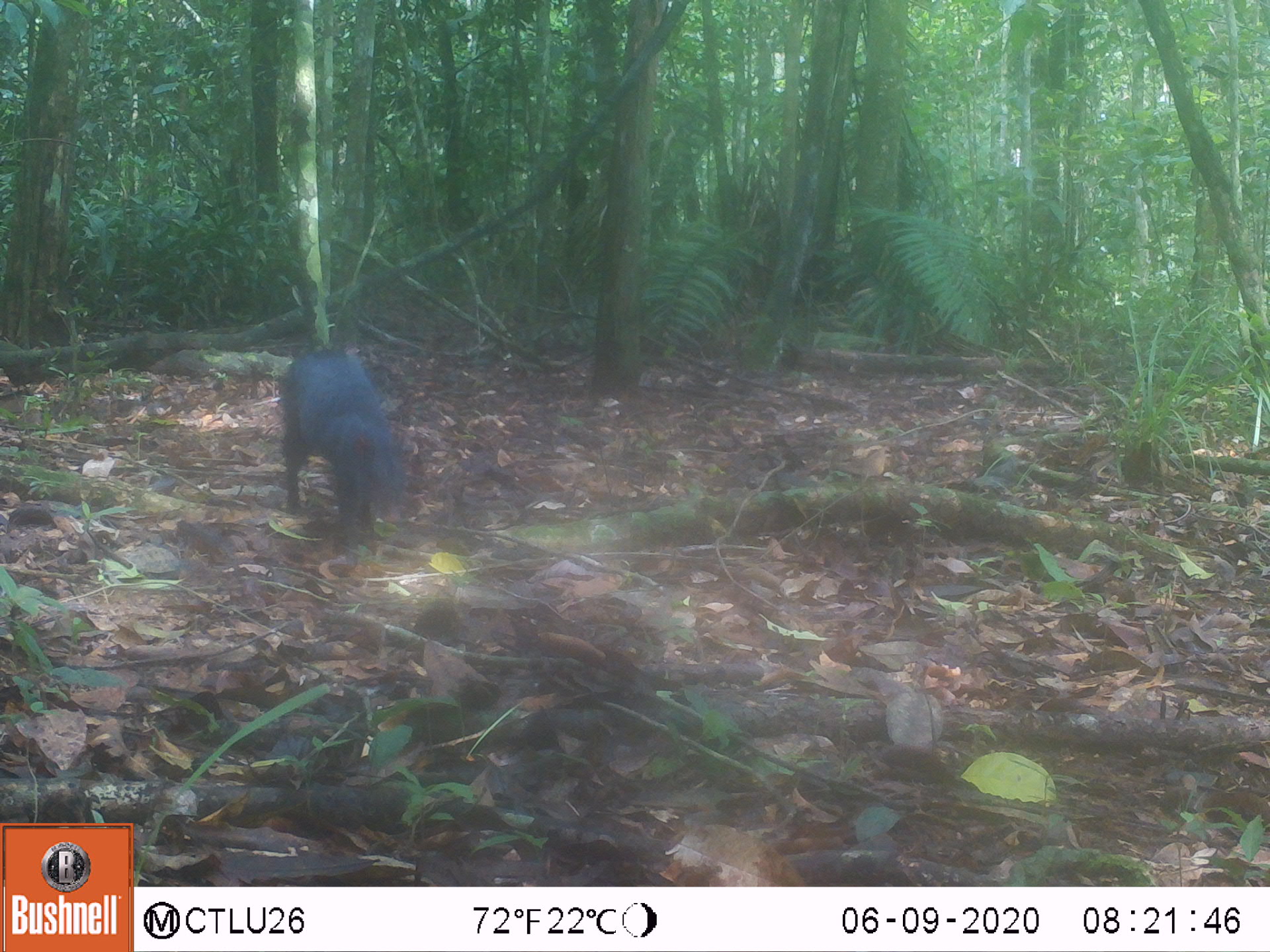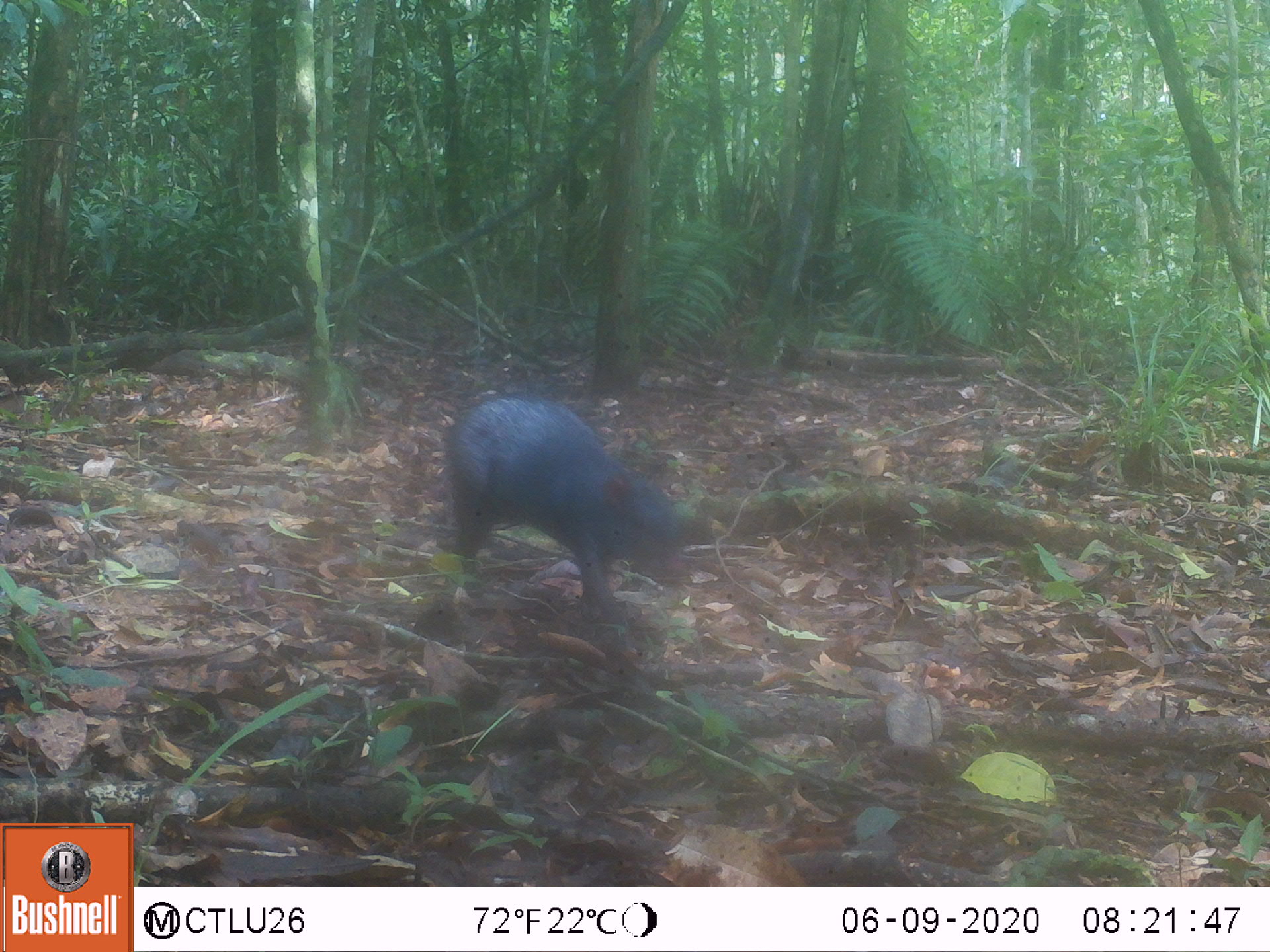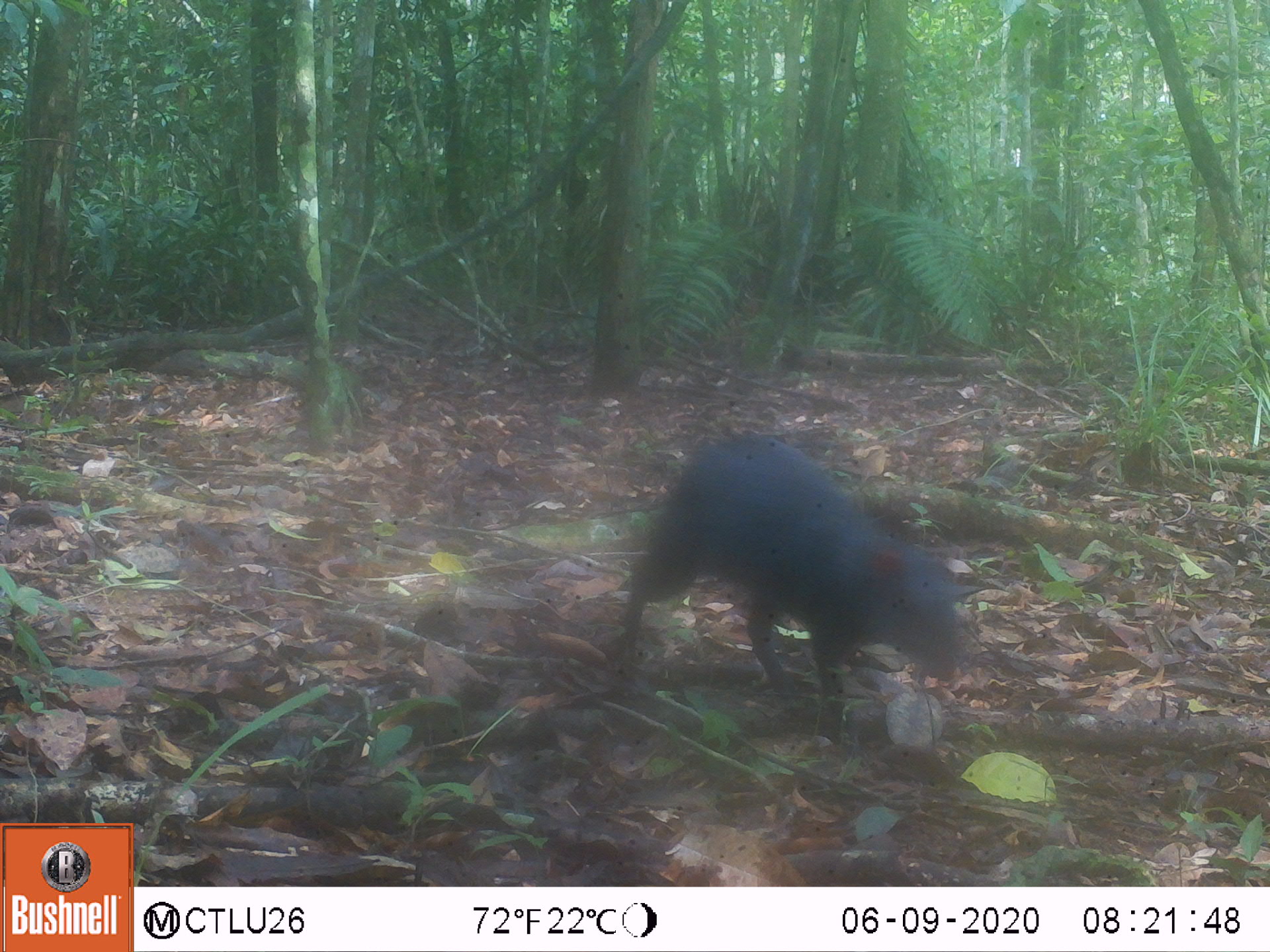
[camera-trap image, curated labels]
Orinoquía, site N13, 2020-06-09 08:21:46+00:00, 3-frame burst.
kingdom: Animalia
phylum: Chordata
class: Mammalia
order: Rodentia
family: Dasyproctidae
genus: Dasyprocta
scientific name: Dasyprocta fuliginosa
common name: black agouti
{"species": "black agouti (Dasyprocta fuliginosa)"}